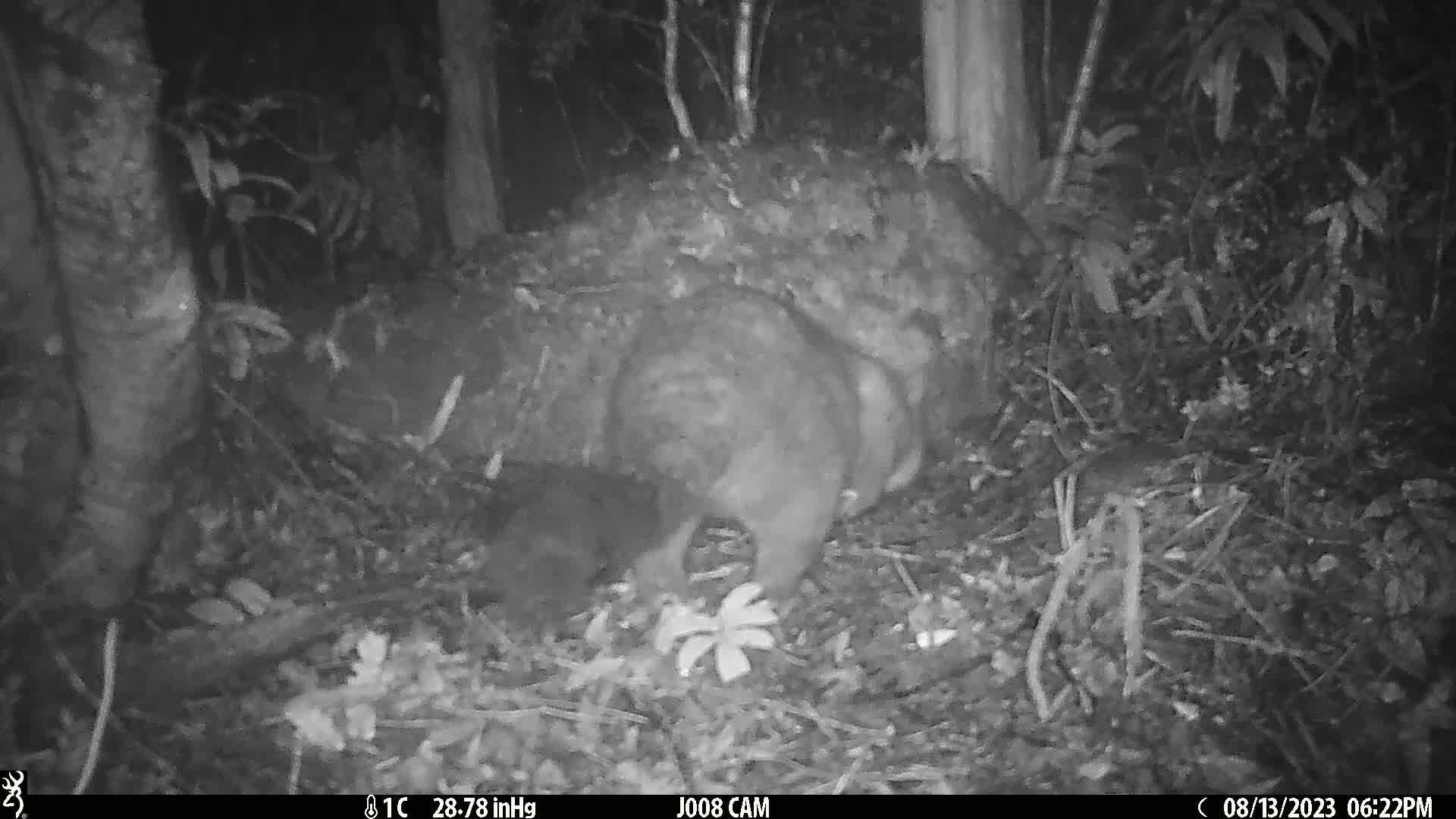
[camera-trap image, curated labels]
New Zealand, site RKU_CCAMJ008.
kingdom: Animalia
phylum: Chordata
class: Mammalia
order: Diprotodontia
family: Phalangeridae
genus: Trichosurus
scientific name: Trichosurus vulpecula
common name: common brushtail possum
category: possum